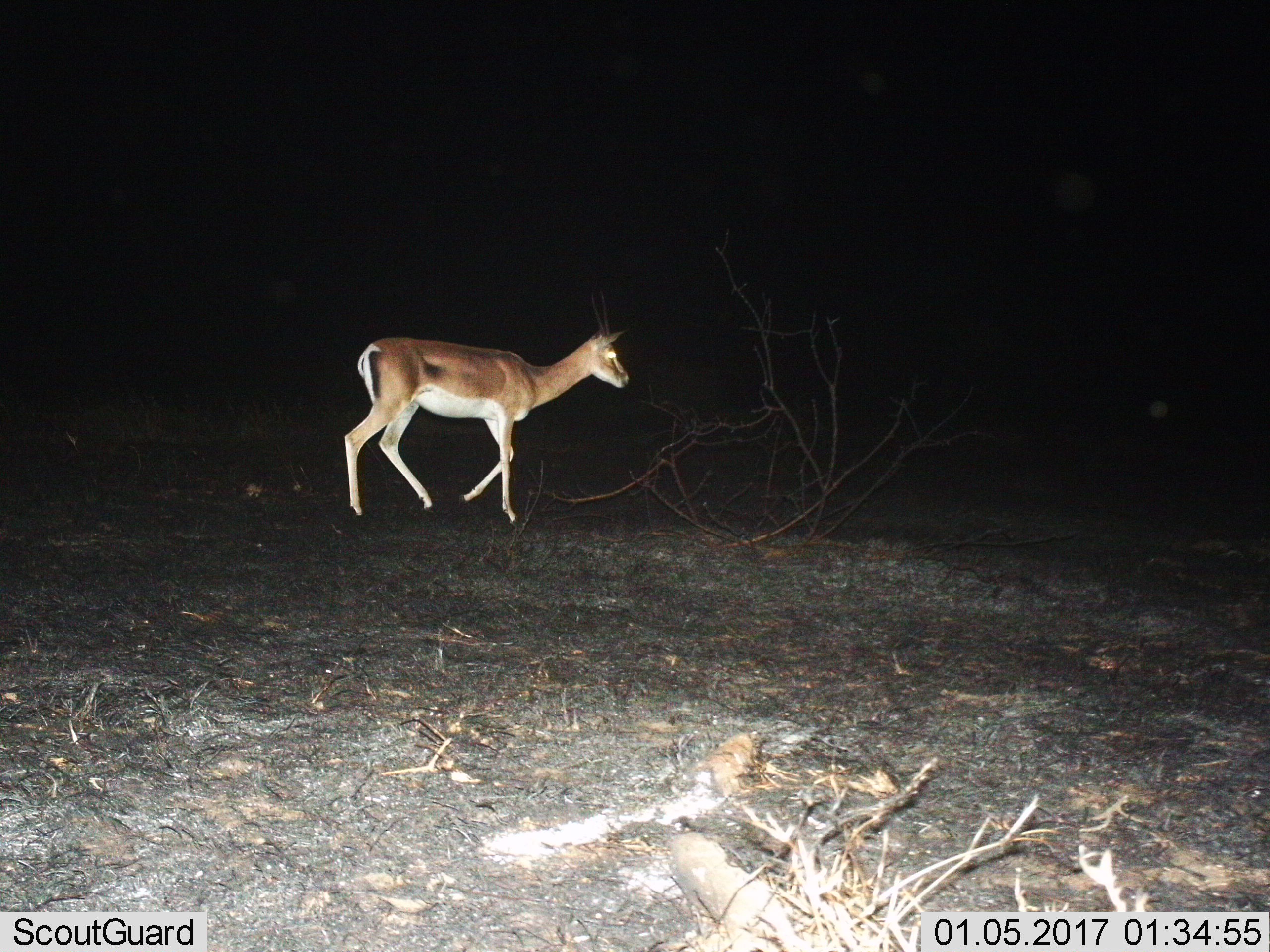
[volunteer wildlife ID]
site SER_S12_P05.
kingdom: Animalia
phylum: Chordata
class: Mammalia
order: Artiodactyla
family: Bovidae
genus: Nanger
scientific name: Nanger granti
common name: grant's gazelle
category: gazellegrants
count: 1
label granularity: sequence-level